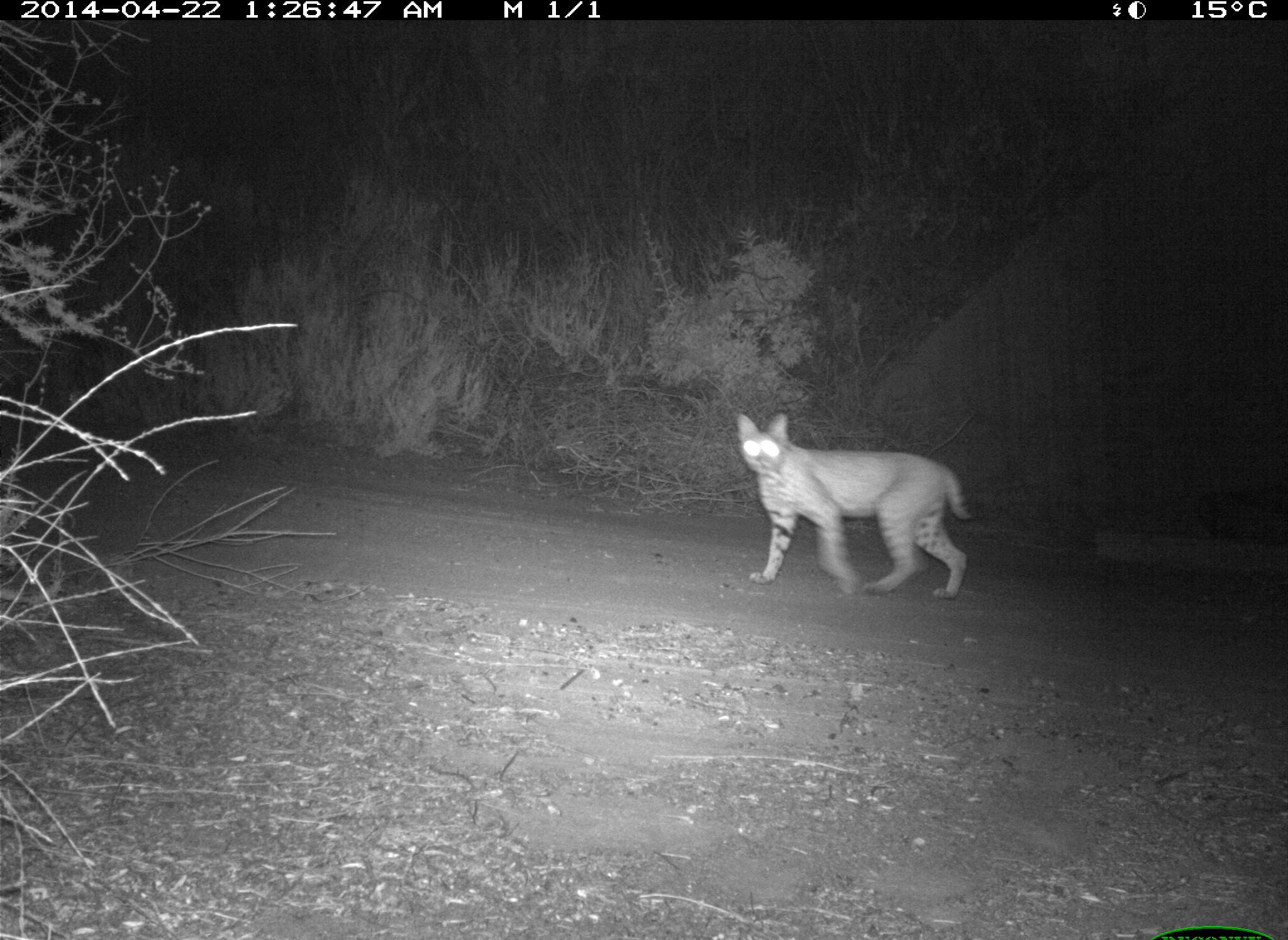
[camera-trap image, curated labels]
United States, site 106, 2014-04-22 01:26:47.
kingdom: Animalia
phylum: Chordata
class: Mammalia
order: Carnivora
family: Felidae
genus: Lynx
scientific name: Lynx rufus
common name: bobcat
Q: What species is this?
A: Bobcat (Lynx rufus).